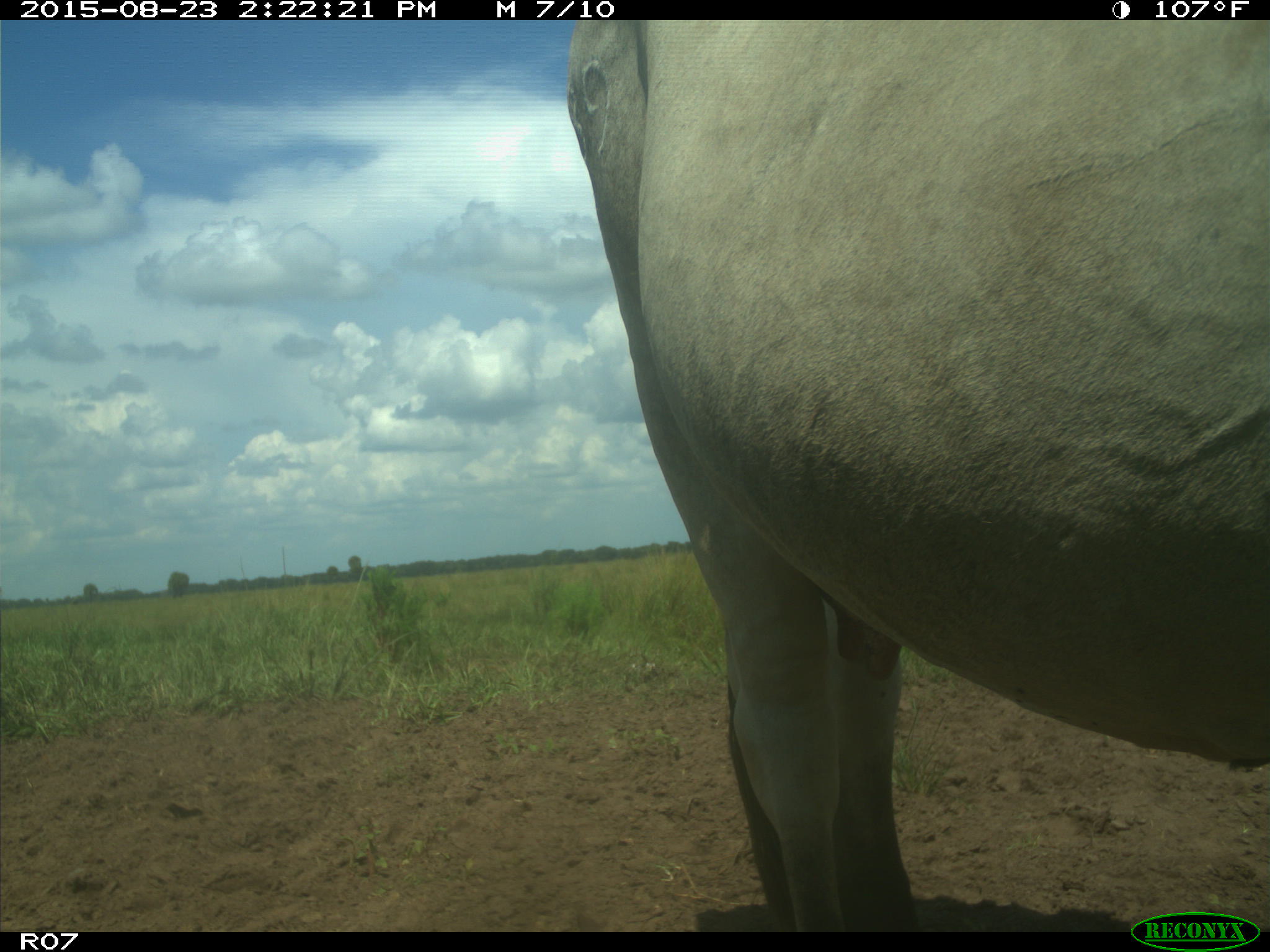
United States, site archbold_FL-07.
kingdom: Animalia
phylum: Chordata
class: Mammalia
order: Artiodactyla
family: Bovidae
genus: Bos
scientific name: Bos taurus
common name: domestic cow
Bos taurus (domestic cow).